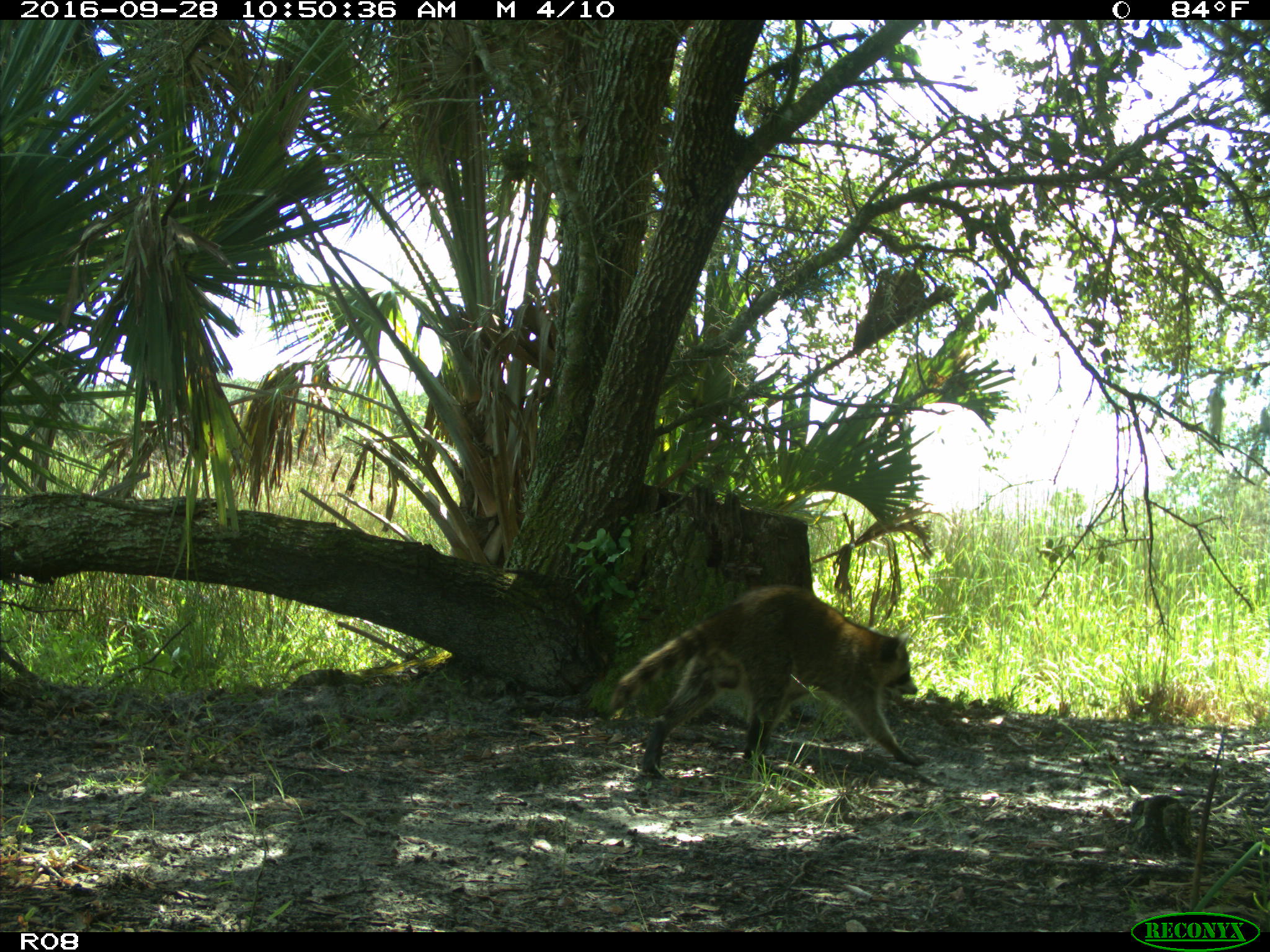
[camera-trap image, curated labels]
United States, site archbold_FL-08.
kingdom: Animalia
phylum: Chordata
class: Mammalia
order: Carnivora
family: Procyonidae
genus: Procyon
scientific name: Procyon lotor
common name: common raccoon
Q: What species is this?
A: Procyon lotor (common raccoon).